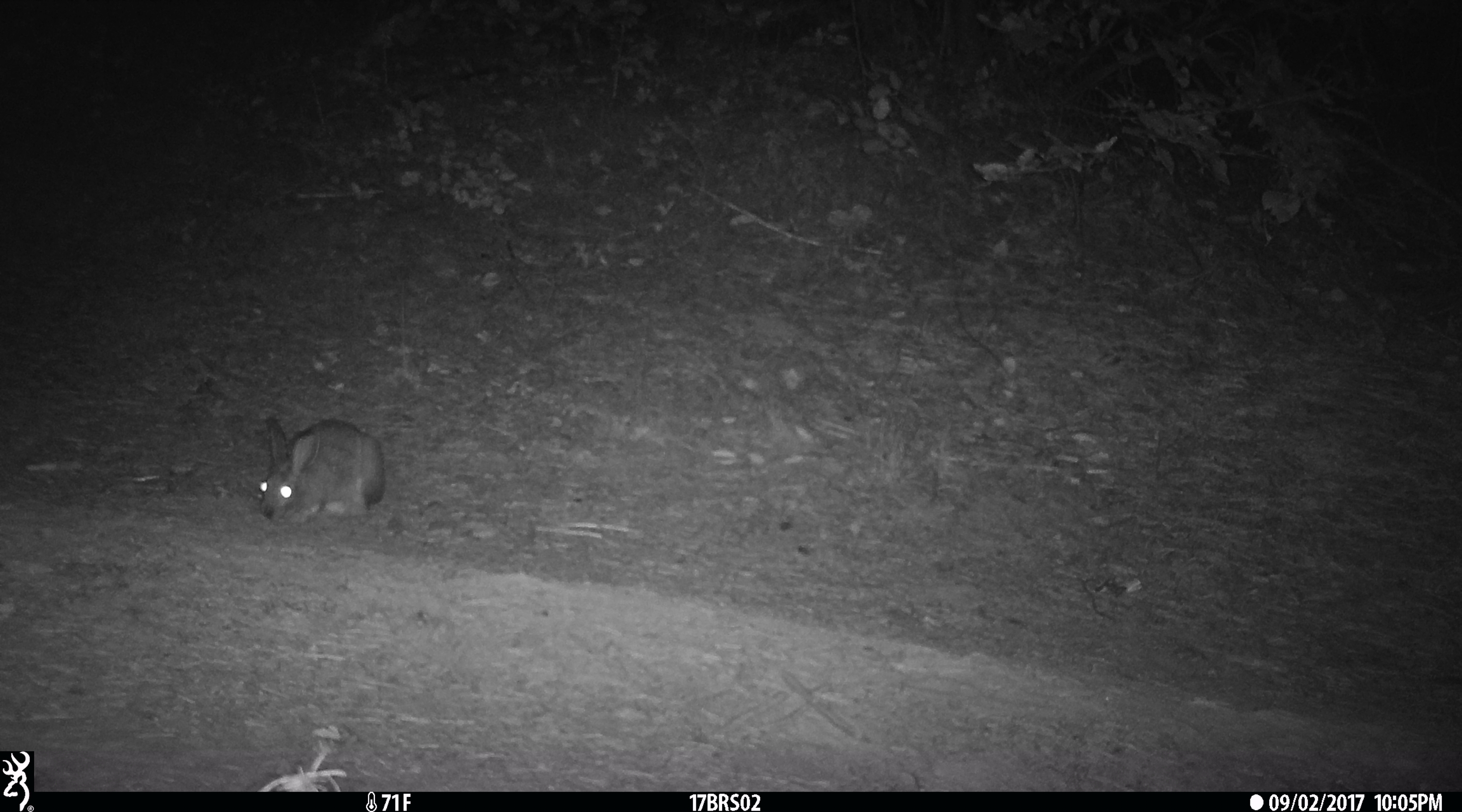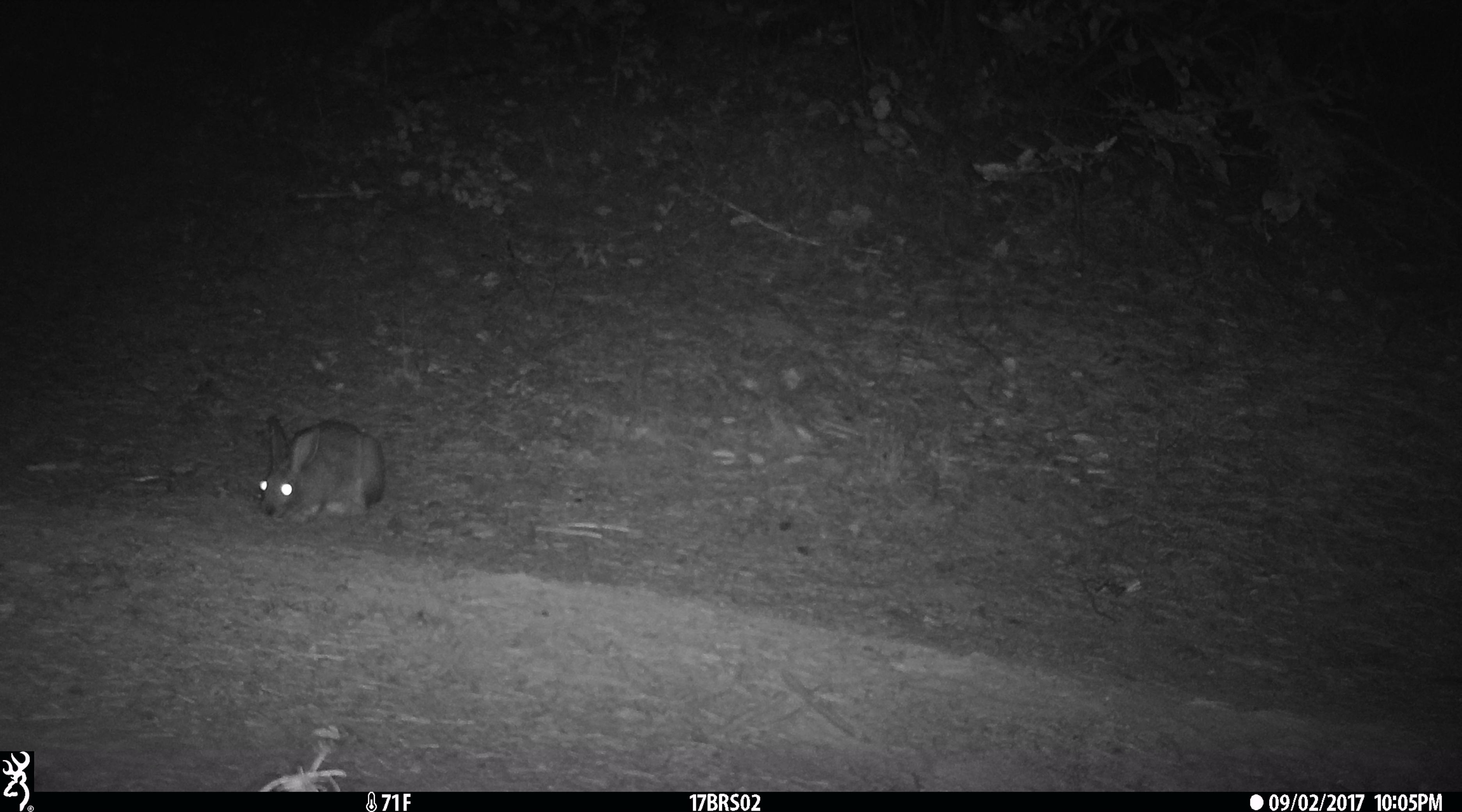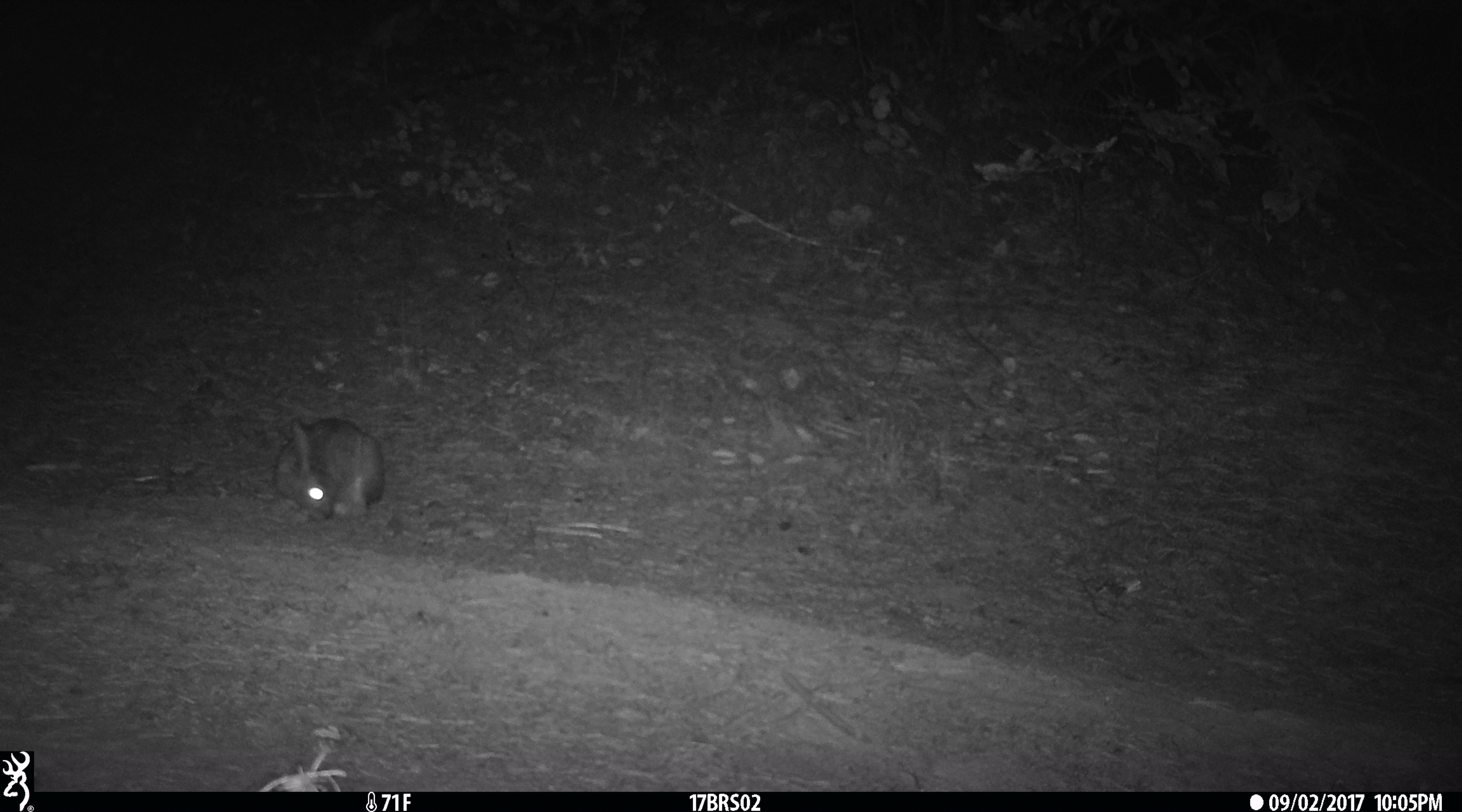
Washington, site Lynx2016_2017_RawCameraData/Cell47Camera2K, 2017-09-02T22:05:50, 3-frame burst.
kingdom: Animalia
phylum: Chordata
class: Mammalia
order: Lagomorpha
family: Leporidae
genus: Lepus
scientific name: Lepus americanus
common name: snowshoe hare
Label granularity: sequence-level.